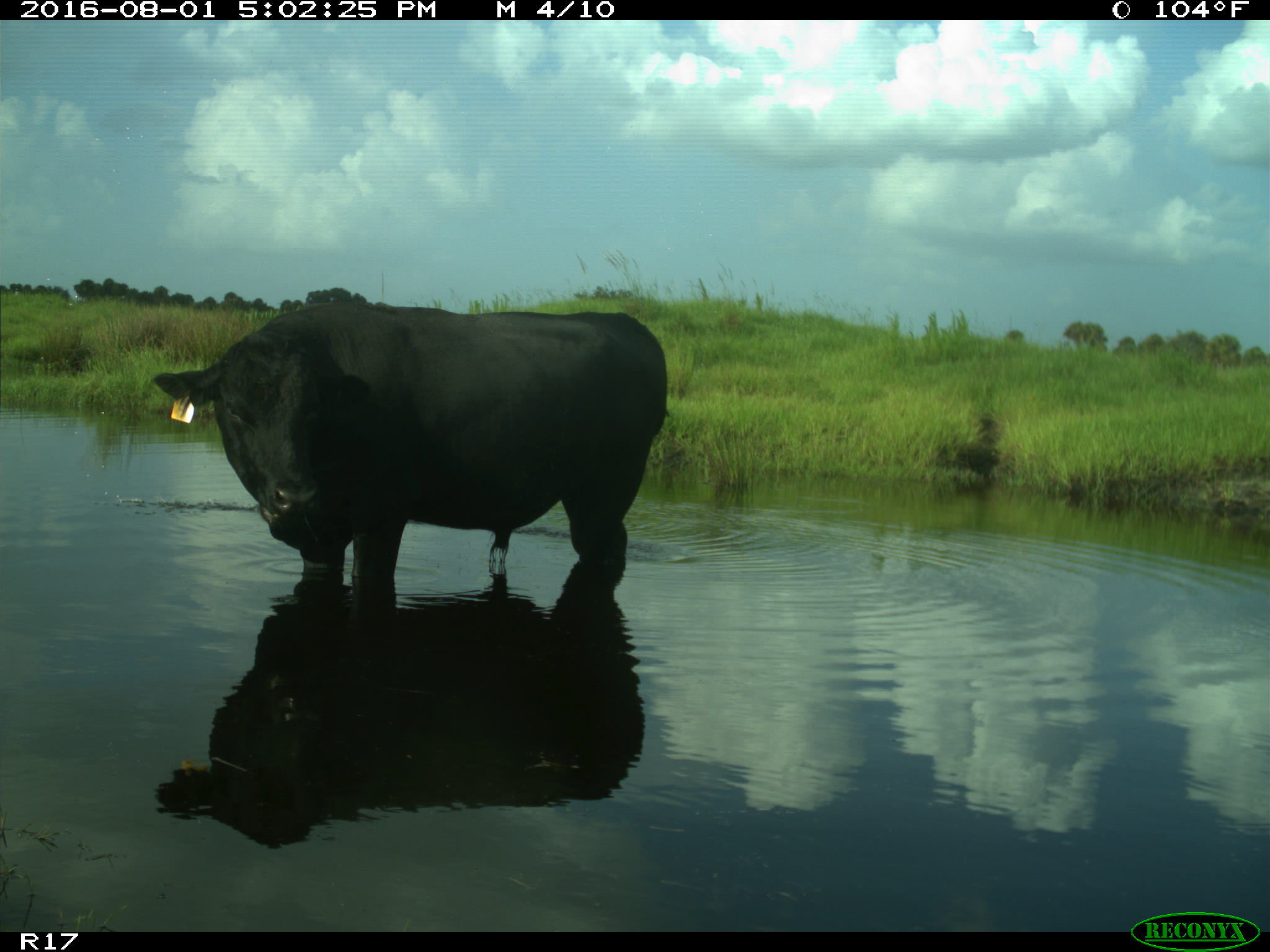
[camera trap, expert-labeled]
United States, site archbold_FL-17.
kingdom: Animalia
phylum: Chordata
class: Mammalia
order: Artiodactyla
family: Bovidae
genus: Bos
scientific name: Bos taurus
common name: domestic cow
Bos taurus (domestic cow).